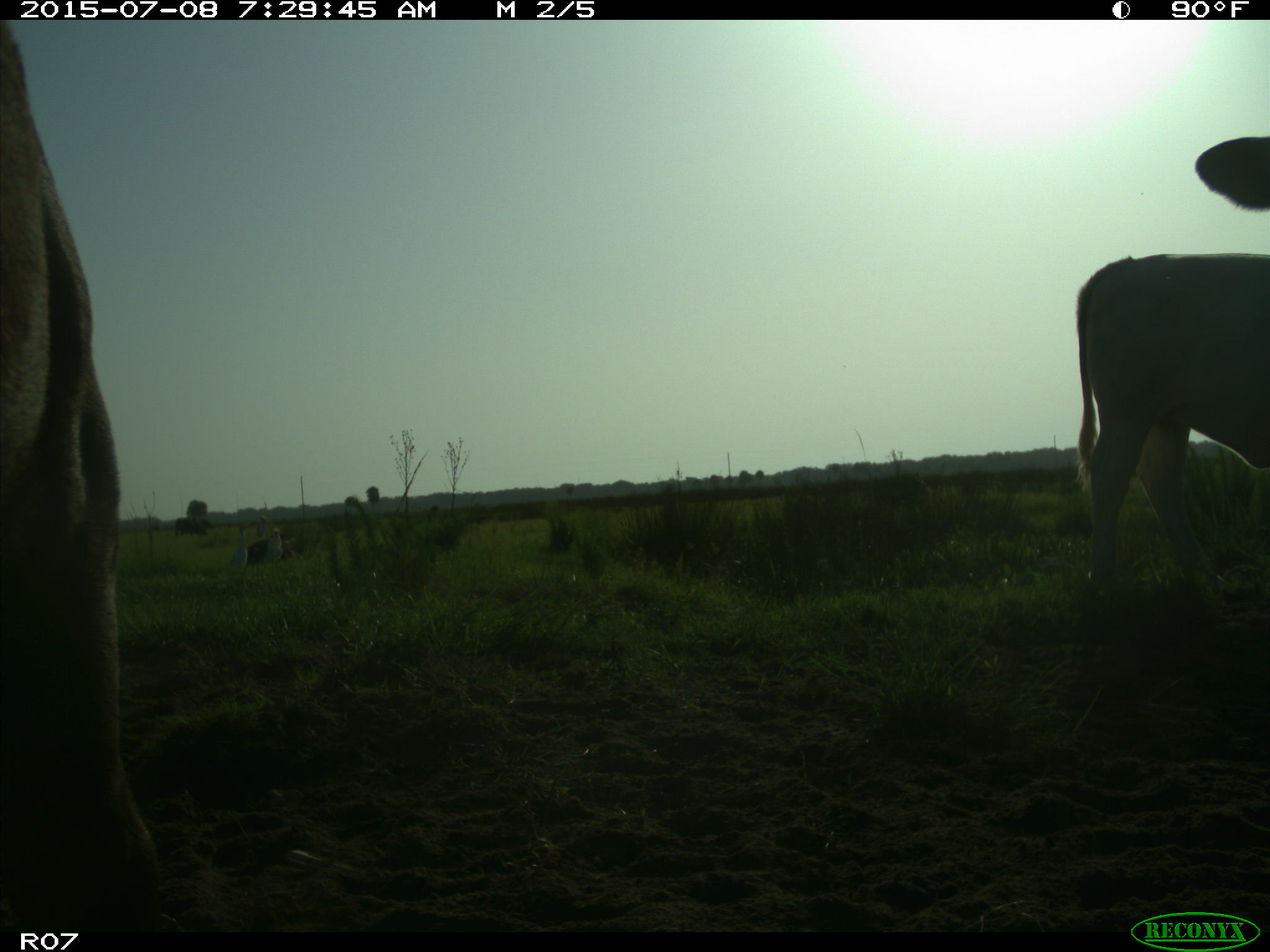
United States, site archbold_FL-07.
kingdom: Animalia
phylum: Chordata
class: Mammalia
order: Artiodactyla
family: Bovidae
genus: Bos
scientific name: Bos taurus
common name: domestic cow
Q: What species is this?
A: Bos taurus (domestic cow).